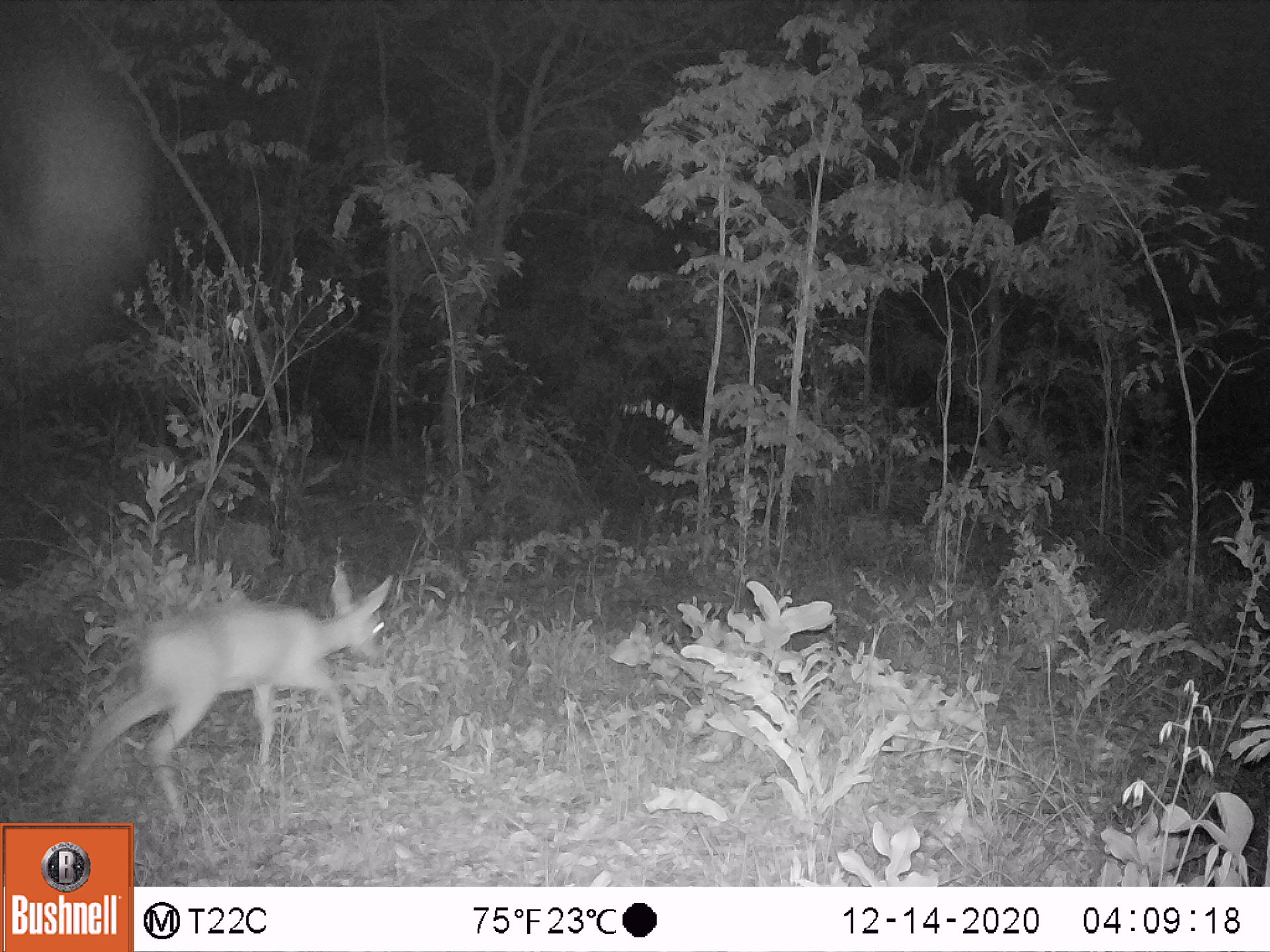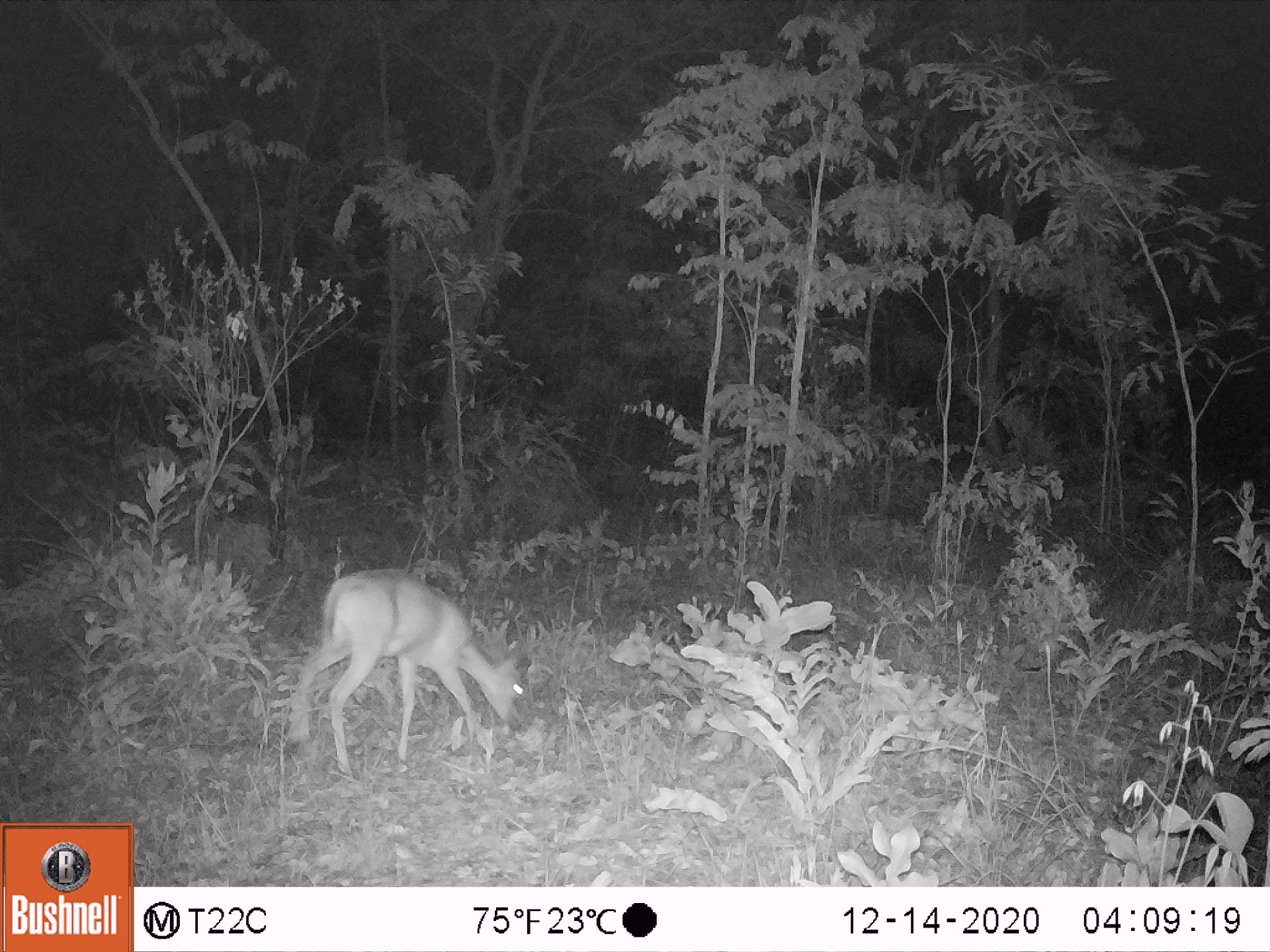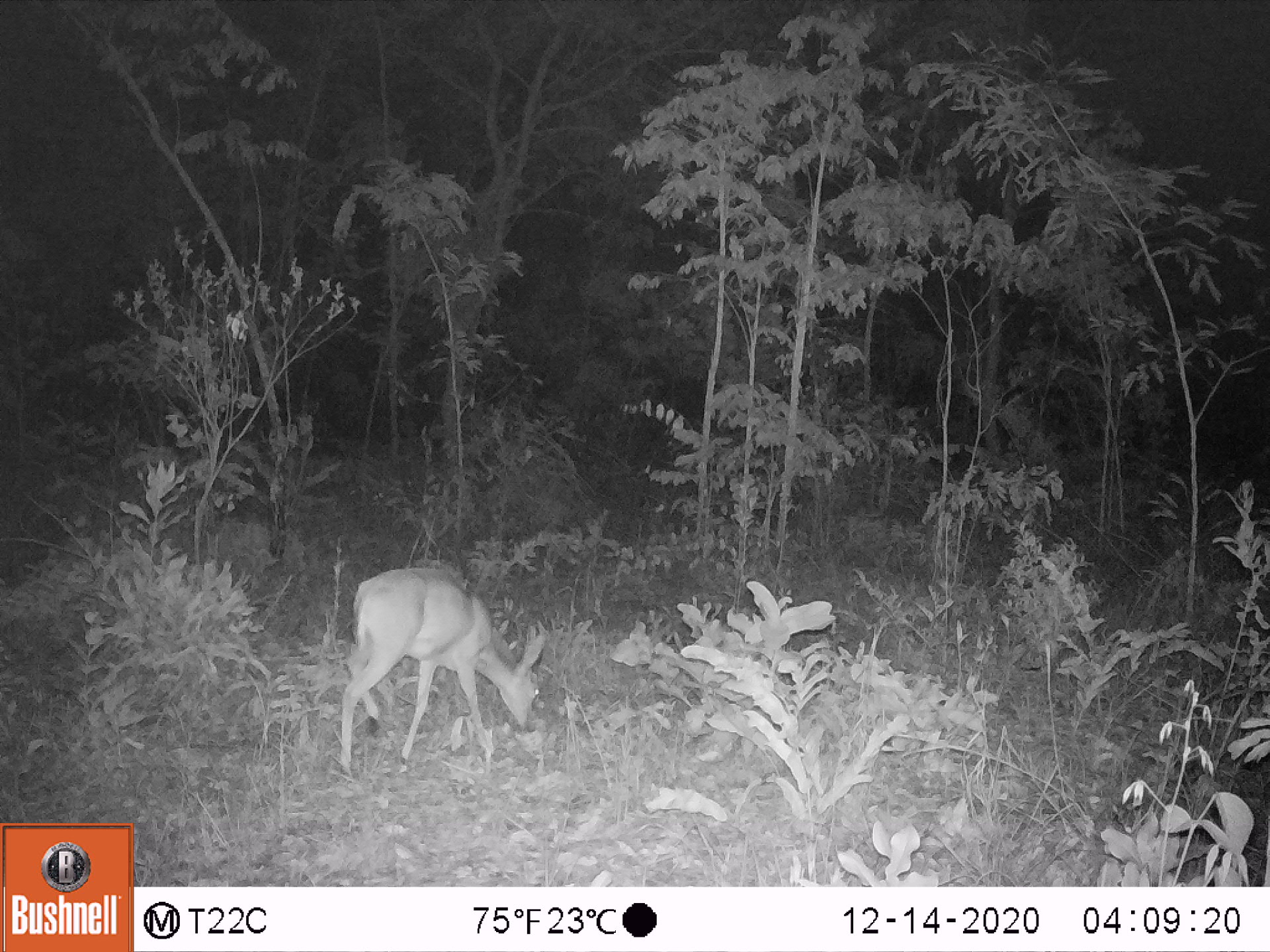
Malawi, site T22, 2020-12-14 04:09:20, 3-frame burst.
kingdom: Animalia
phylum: Chordata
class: Mammalia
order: Artiodactyla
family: Bovidae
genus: Sylvicapra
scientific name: Sylvicapra grimmia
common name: common duiker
Common duiker (Sylvicapra grimmia), count 1.